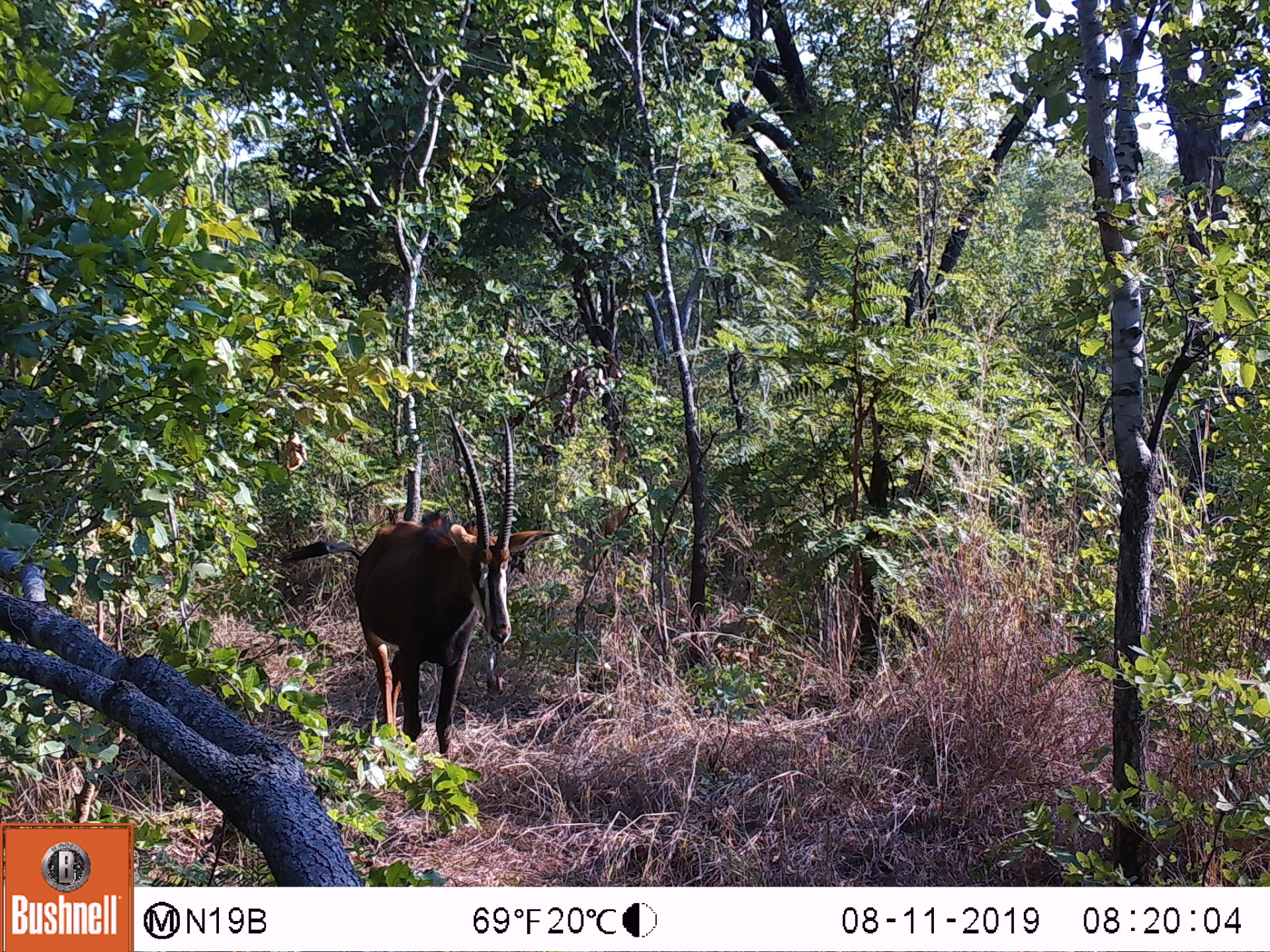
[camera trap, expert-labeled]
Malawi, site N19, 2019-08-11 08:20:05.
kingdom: Animalia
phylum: Chordata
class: Mammalia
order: Artiodactyla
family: Bovidae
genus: Hippotragus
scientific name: Hippotragus niger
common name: sable antelope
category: sable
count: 1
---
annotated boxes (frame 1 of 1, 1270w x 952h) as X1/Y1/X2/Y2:
sable: 339/392/550/767